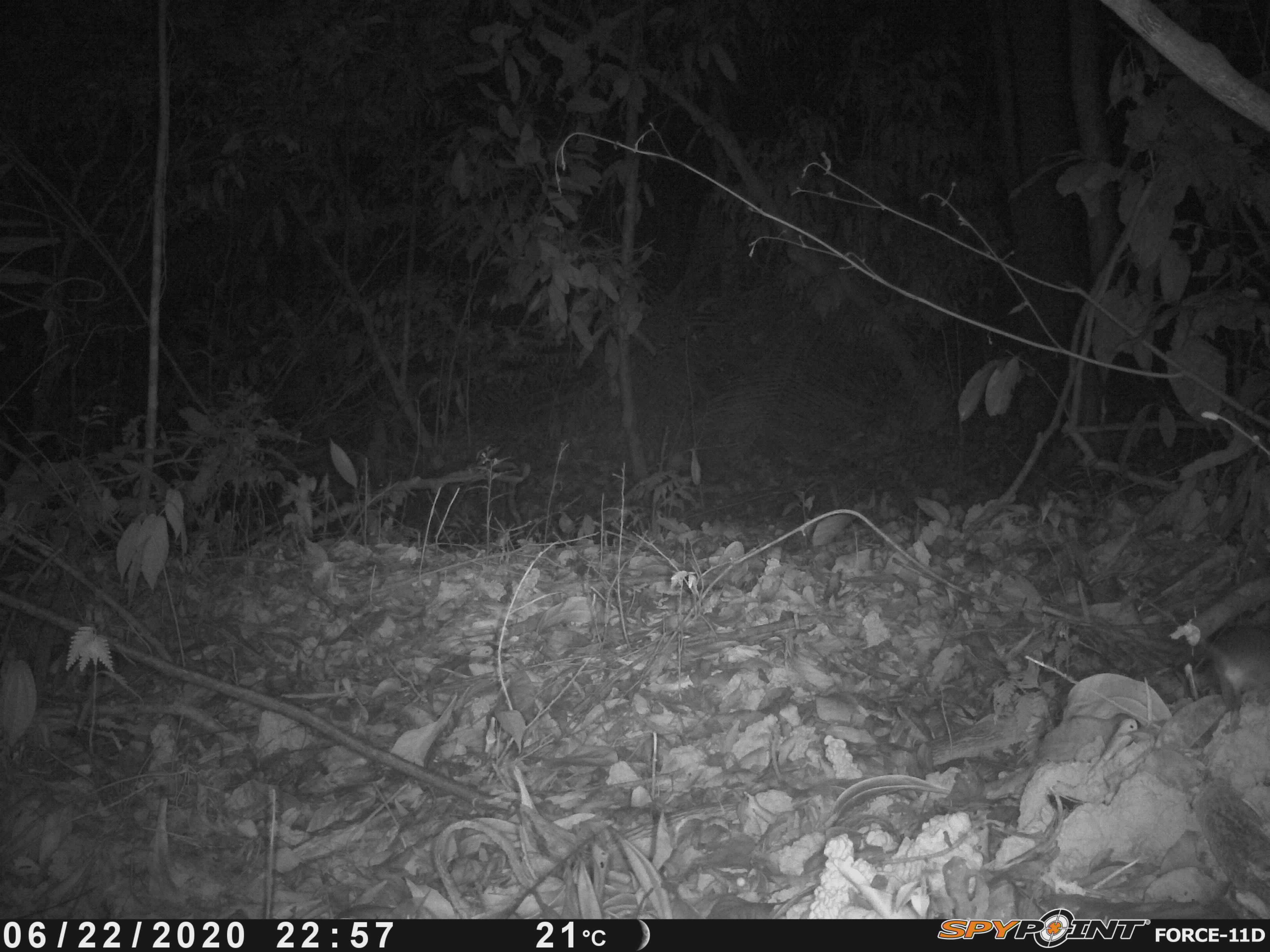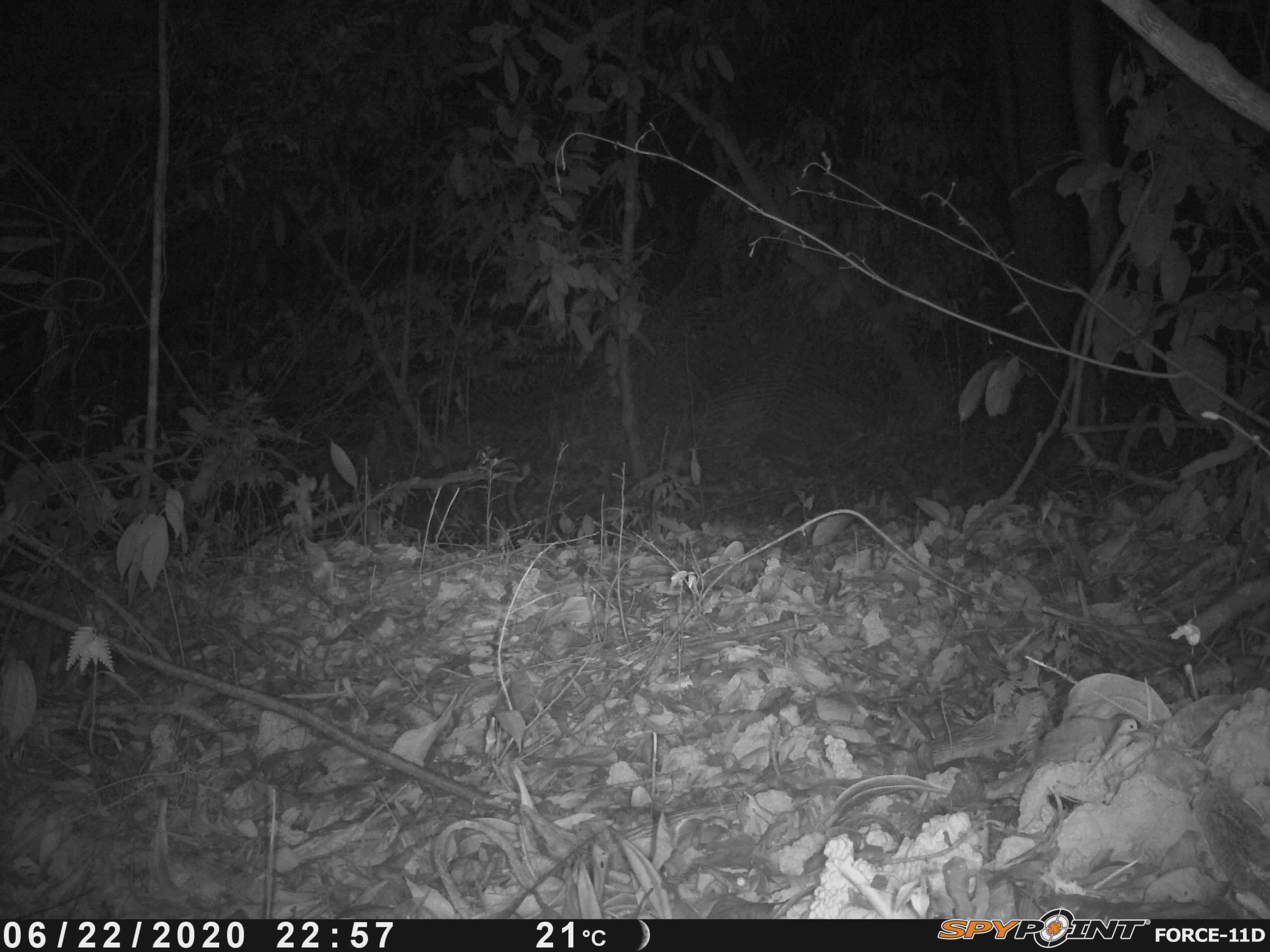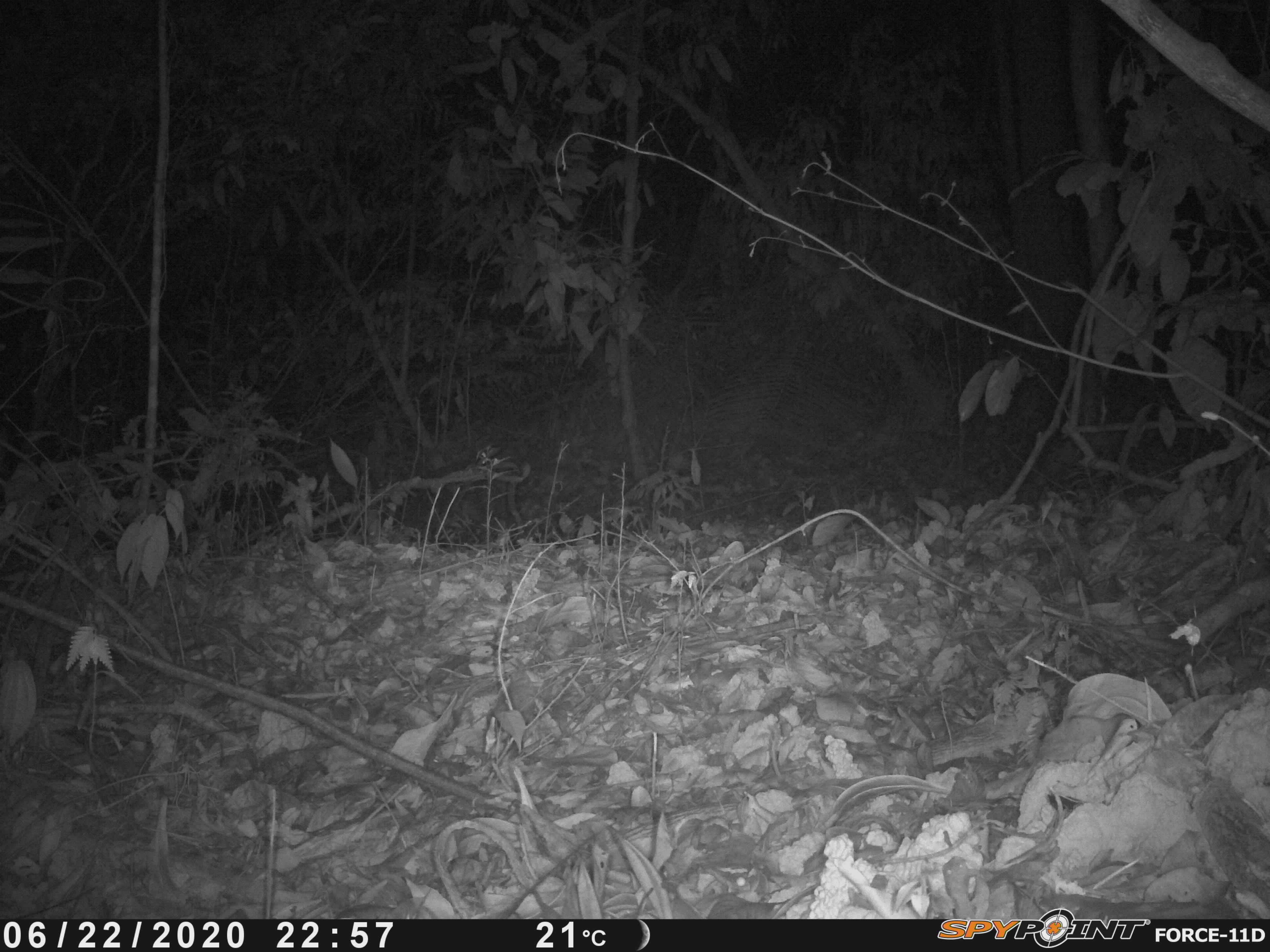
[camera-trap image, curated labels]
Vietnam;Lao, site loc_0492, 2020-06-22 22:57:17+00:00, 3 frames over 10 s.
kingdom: Animalia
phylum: Chordata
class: Mammalia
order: Rodentia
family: Muridae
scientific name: Muridae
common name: old-world mice and rats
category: unidentified murid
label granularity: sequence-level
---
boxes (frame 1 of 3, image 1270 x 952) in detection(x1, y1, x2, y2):
unidentified murid: detection(1198, 621, 1268, 732)